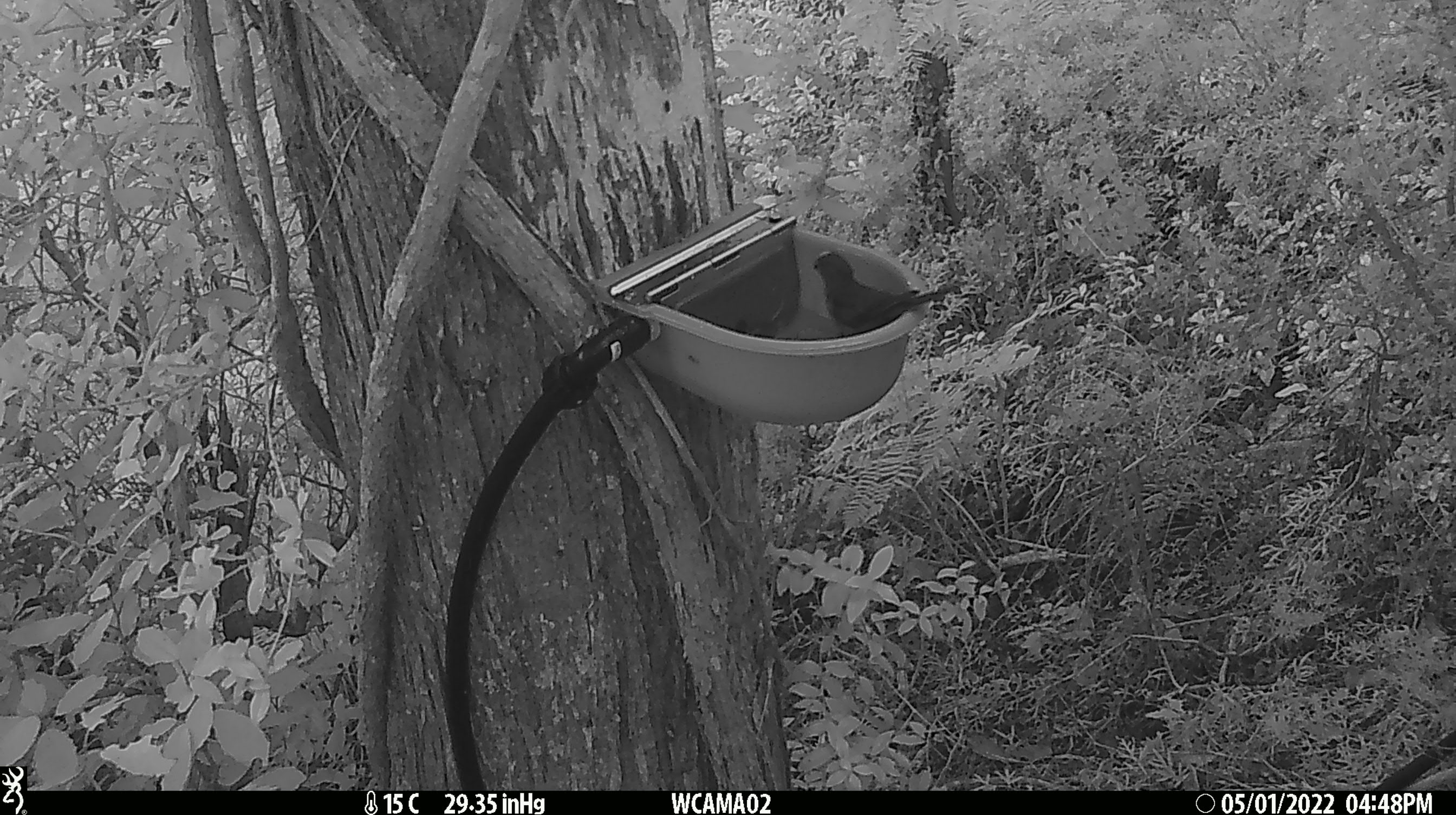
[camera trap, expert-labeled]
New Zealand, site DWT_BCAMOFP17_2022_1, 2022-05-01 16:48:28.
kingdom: Animalia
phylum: Chordata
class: Aves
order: Psittaciformes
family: Psittaculidae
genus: Cyanoramphus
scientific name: Cyanoramphus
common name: parakeet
Parakeet (Cyanoramphus).